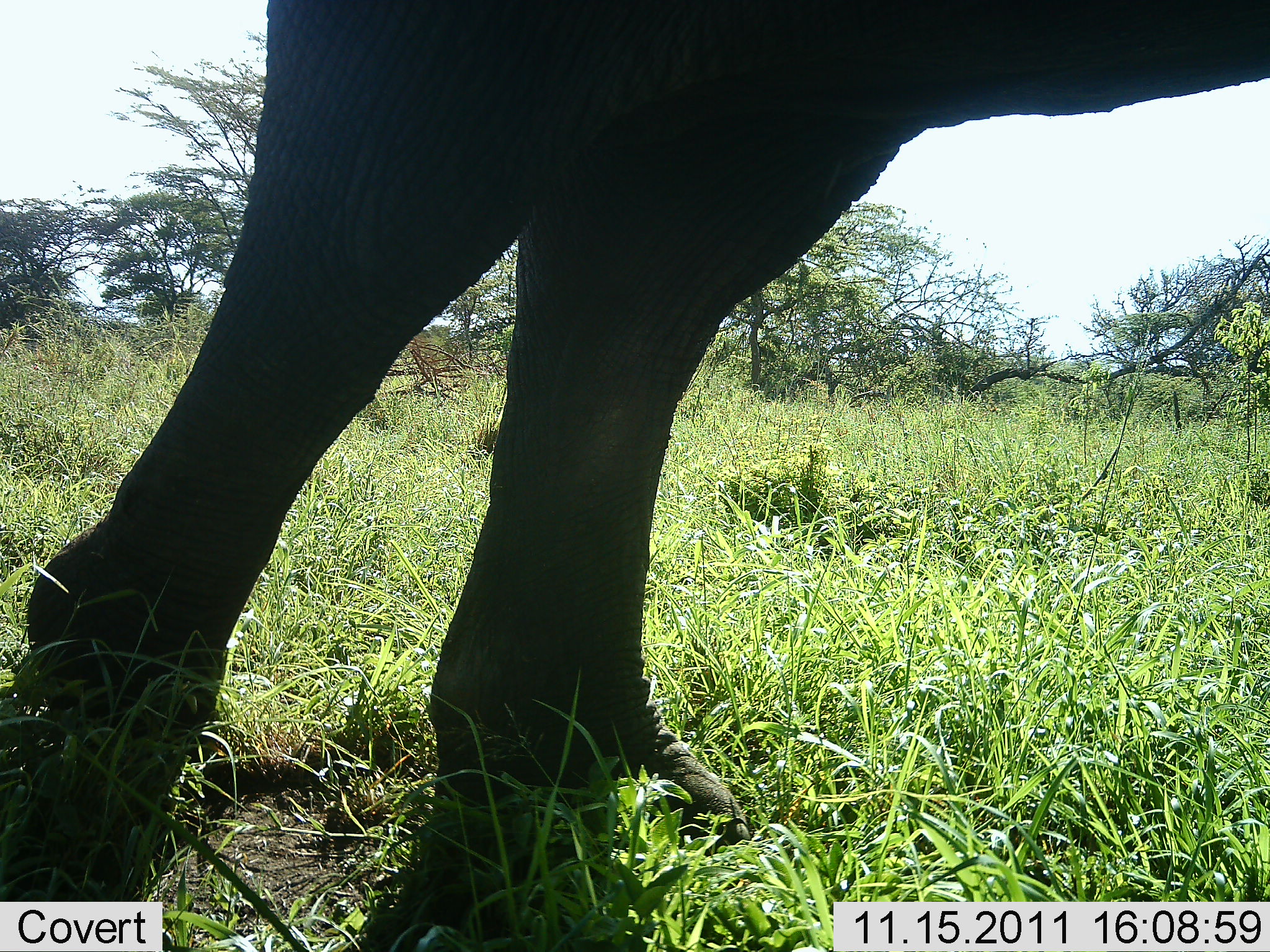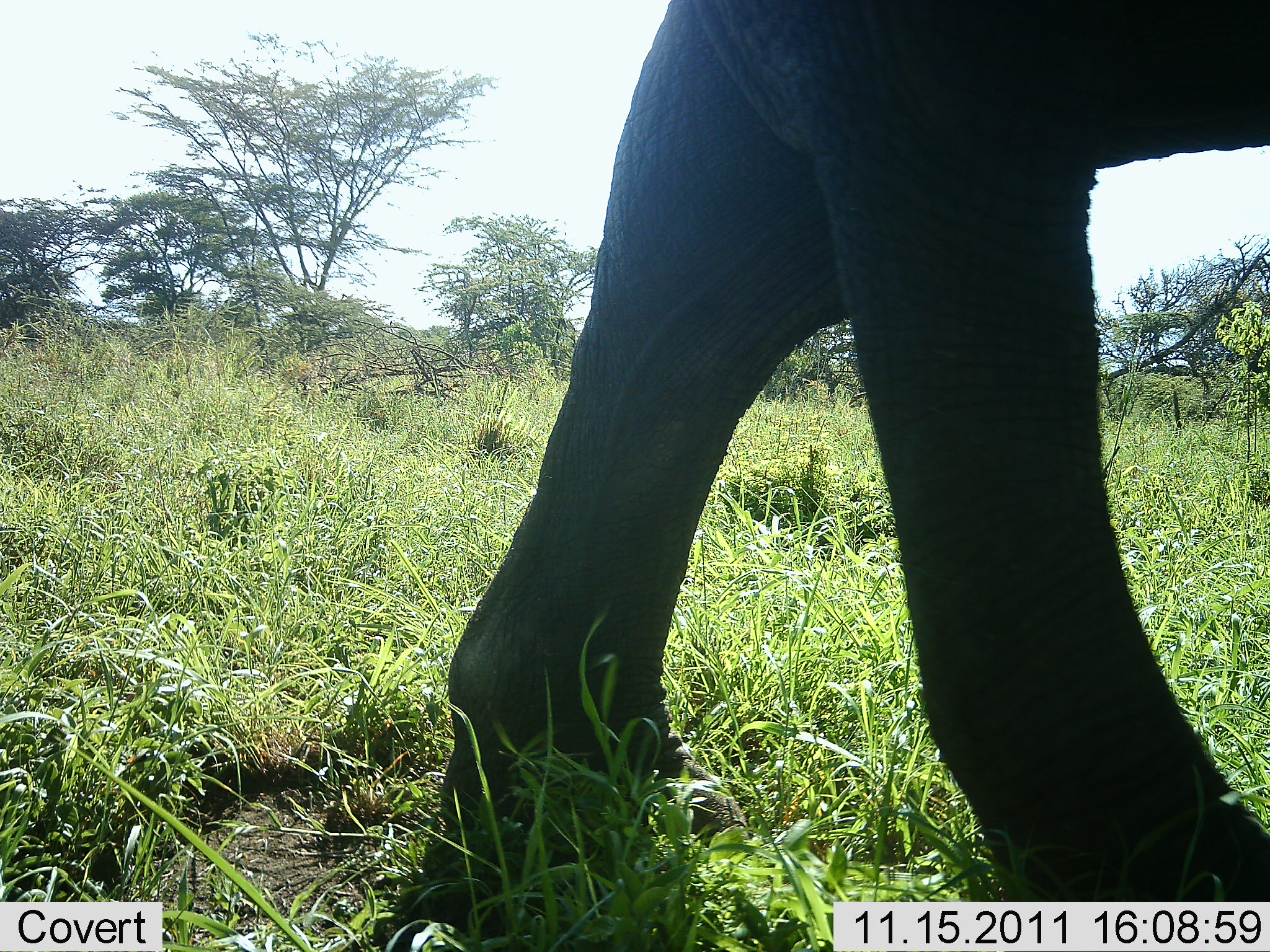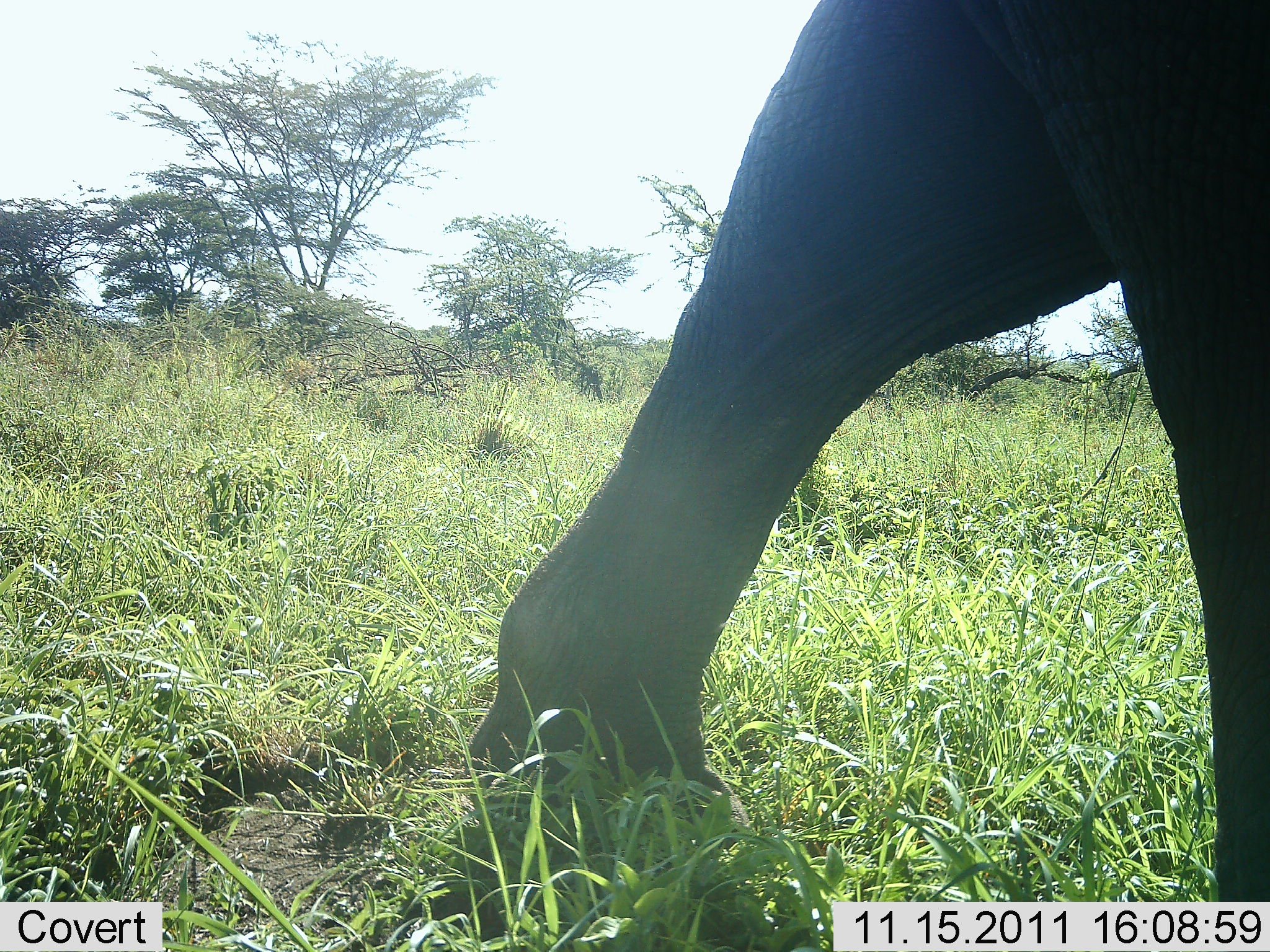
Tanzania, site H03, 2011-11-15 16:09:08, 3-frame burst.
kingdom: Animalia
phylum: Chordata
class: Mammalia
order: Proboscidea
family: Elephantidae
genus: Loxodonta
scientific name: Loxodonta africana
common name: african bush elephant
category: elephant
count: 1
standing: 0%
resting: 0%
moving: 100%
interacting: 0%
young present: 0%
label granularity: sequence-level